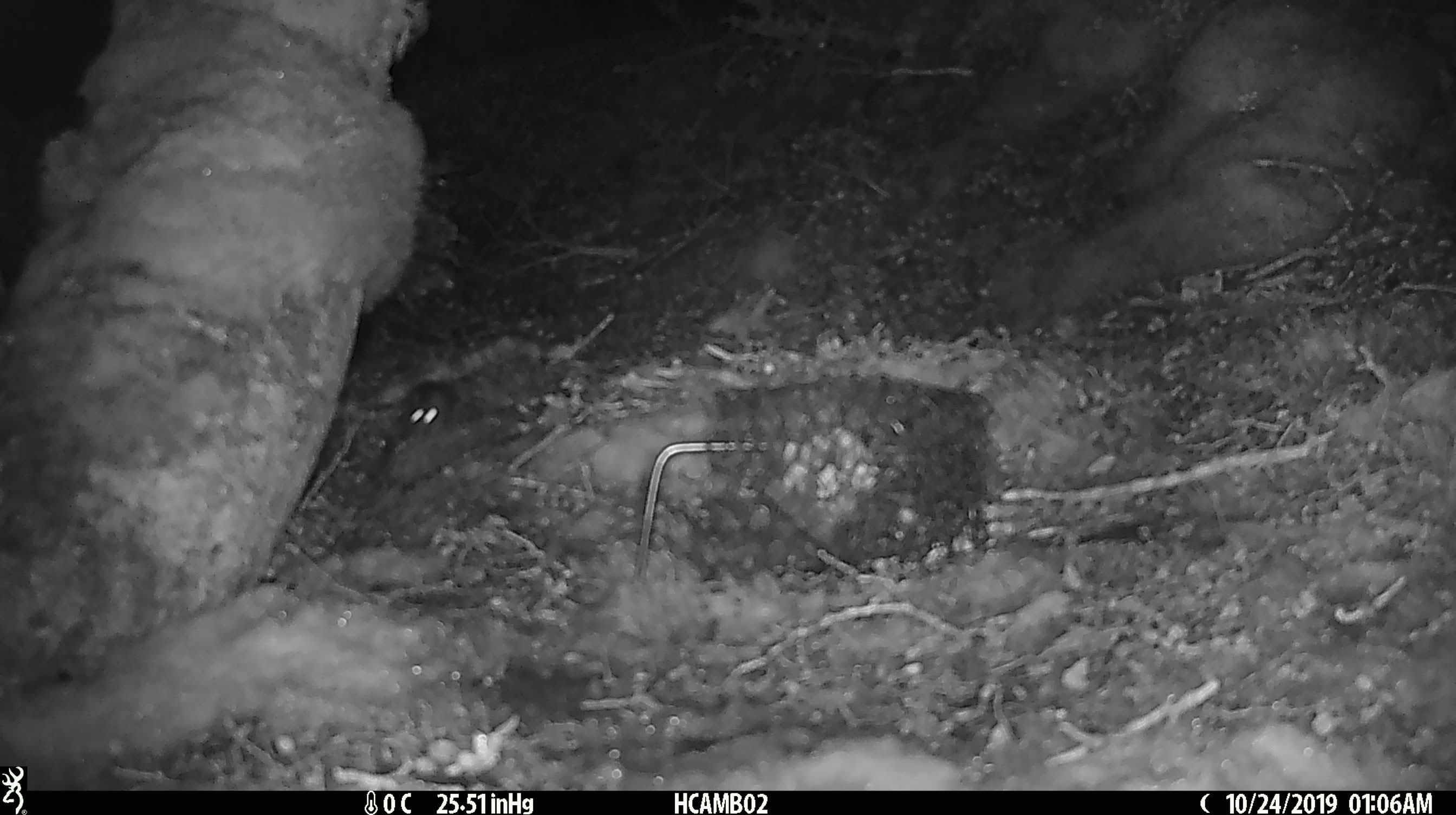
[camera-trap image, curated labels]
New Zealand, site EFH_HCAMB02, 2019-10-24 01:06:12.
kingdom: Animalia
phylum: Chordata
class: Mammalia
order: Rodentia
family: Muridae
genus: Mus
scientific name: Mus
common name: mouse